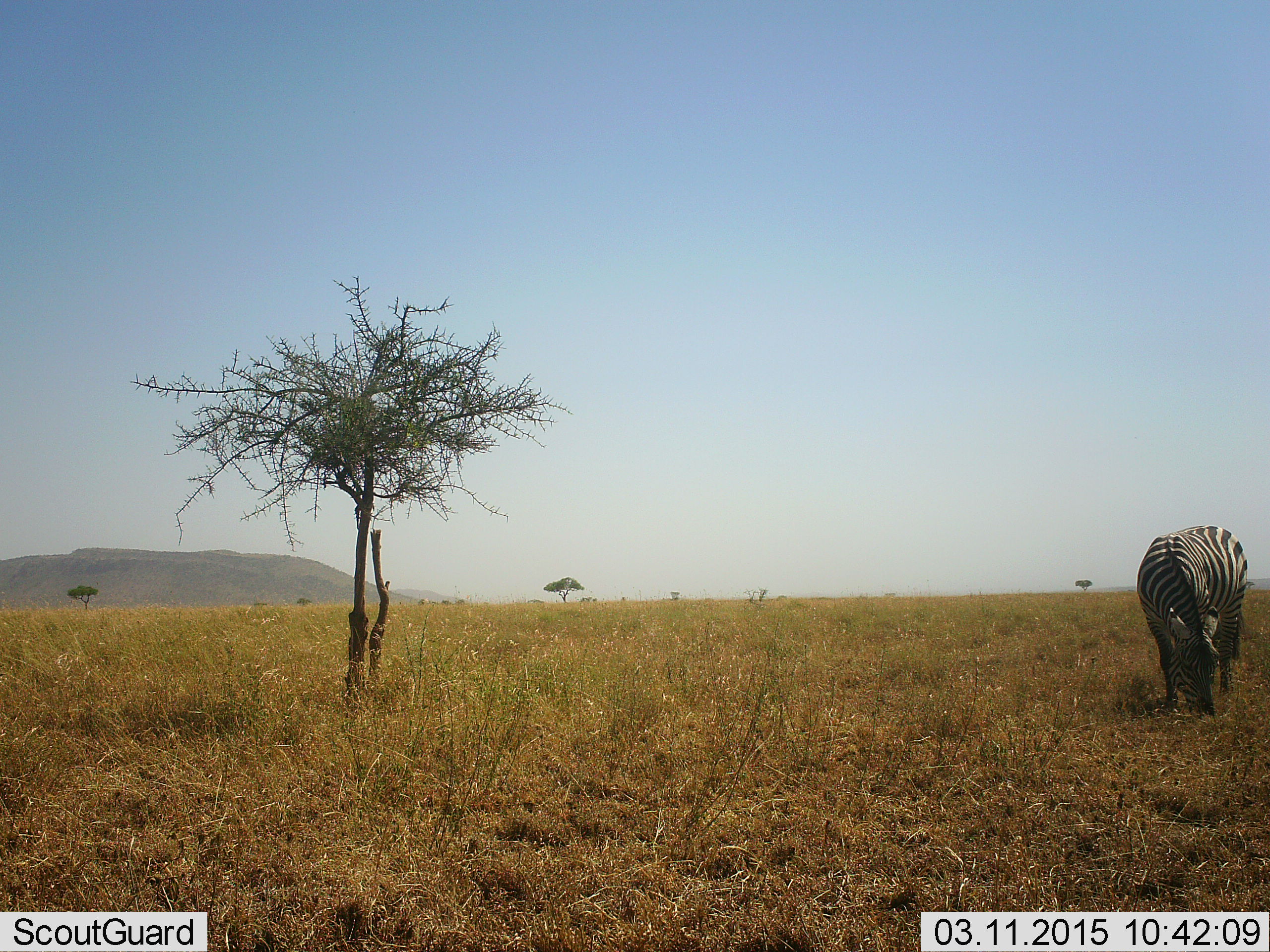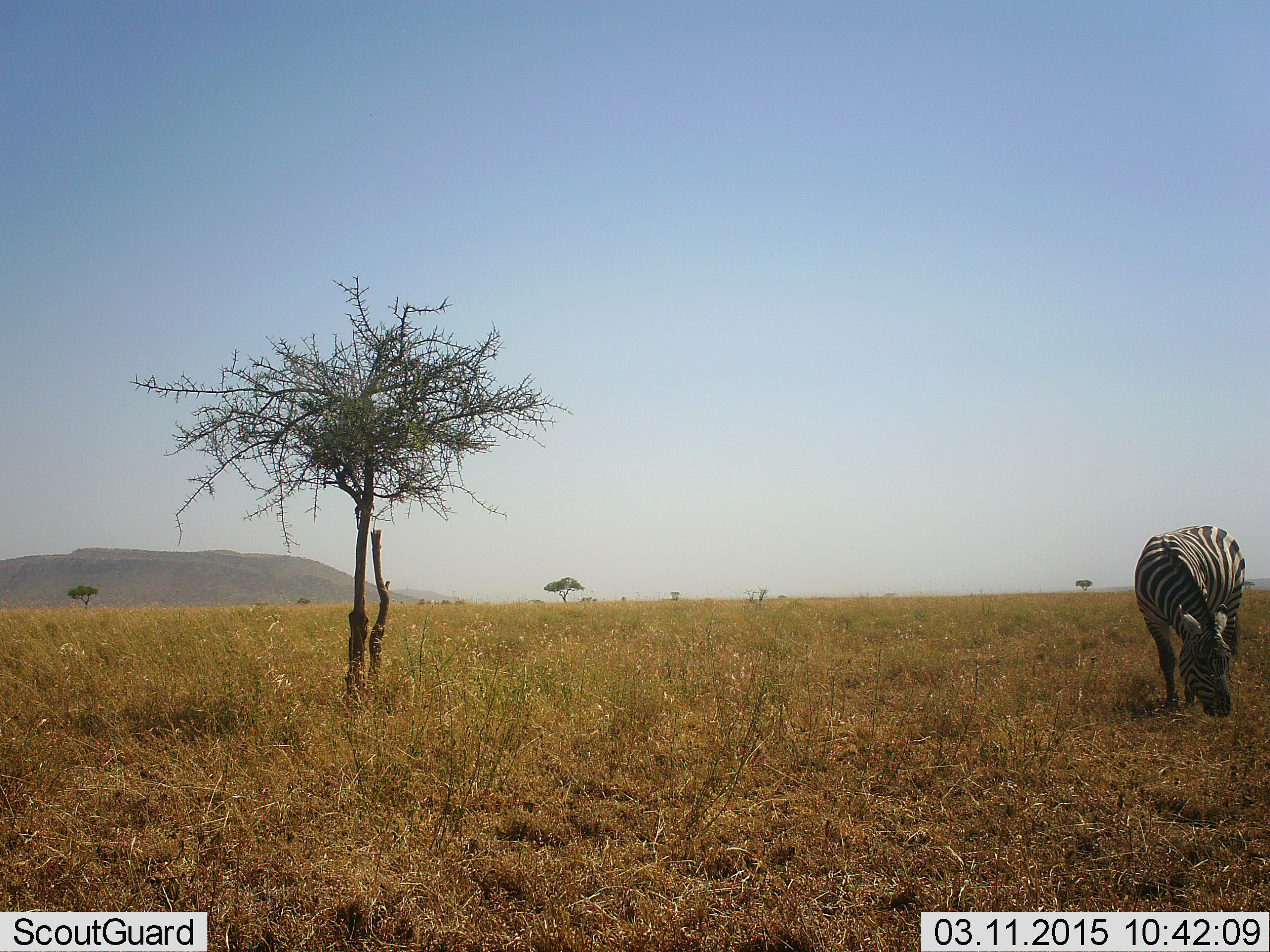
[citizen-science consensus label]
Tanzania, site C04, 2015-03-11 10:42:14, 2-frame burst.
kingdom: Animalia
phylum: Chordata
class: Mammalia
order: Perissodactyla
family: Equidae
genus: Equus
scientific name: Equus quagga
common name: plains zebra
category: zebra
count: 1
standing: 33%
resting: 11%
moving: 11%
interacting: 0%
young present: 0%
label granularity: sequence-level